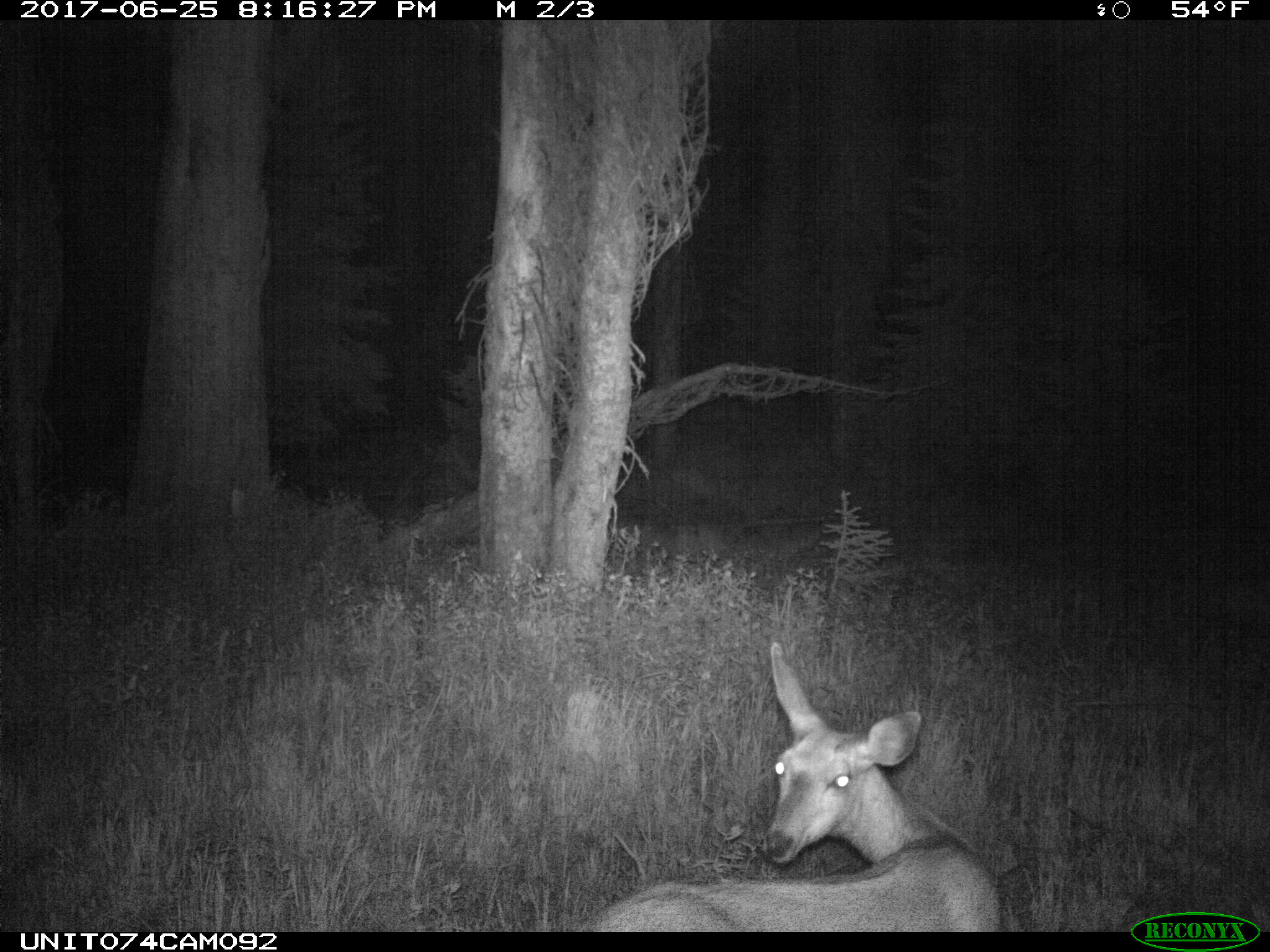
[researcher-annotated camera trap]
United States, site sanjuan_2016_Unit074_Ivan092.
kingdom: Animalia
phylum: Chordata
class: Mammalia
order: Artiodactyla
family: Cervidae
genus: Odocoileus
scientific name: Odocoileus hemionus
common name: mule deer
Odocoileus hemionus (mule deer).